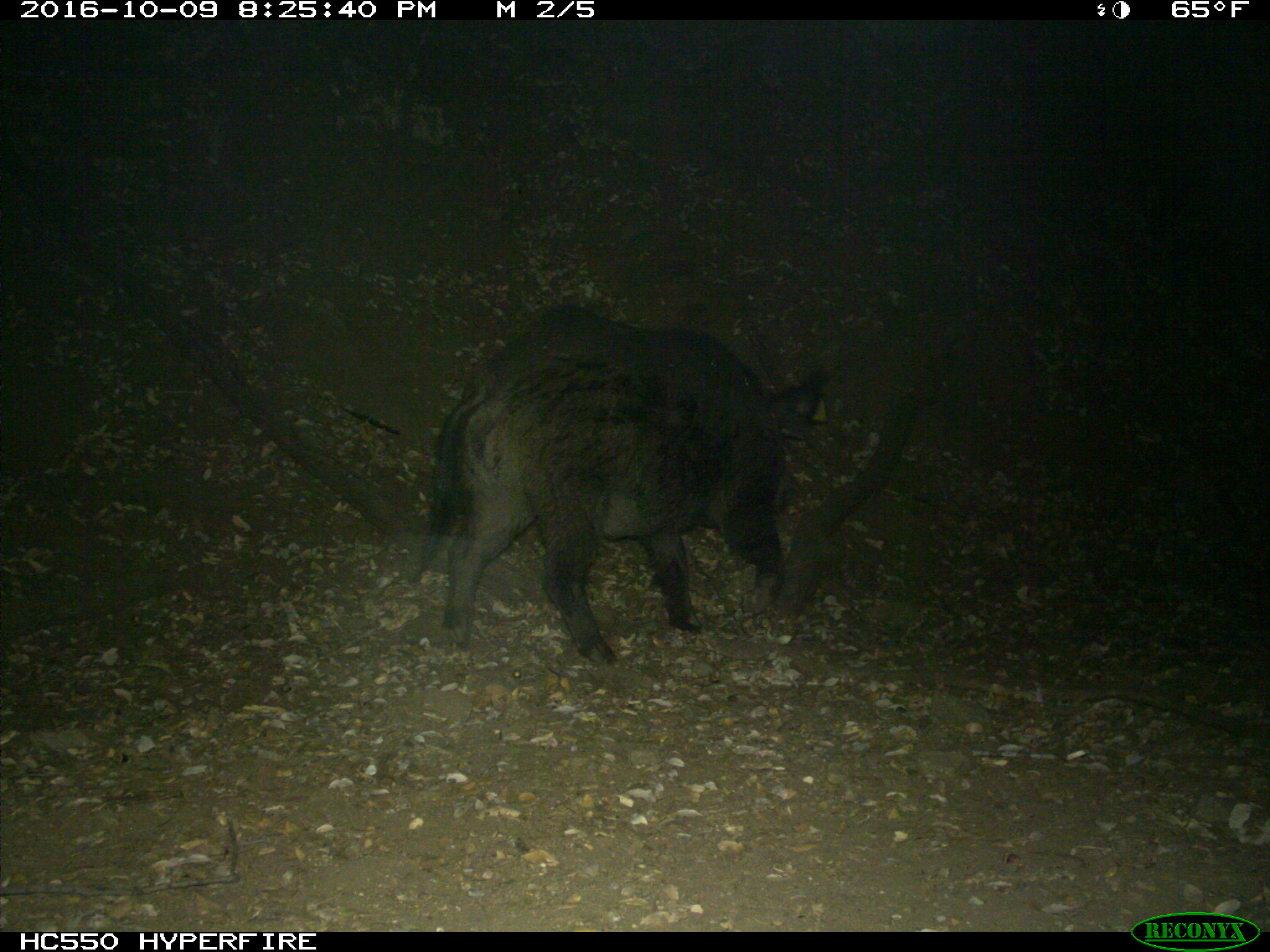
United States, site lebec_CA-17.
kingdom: Animalia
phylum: Chordata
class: Mammalia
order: Artiodactyla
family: Suidae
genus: Sus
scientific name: Sus scrofa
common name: wild boar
Sus scrofa (wild boar).